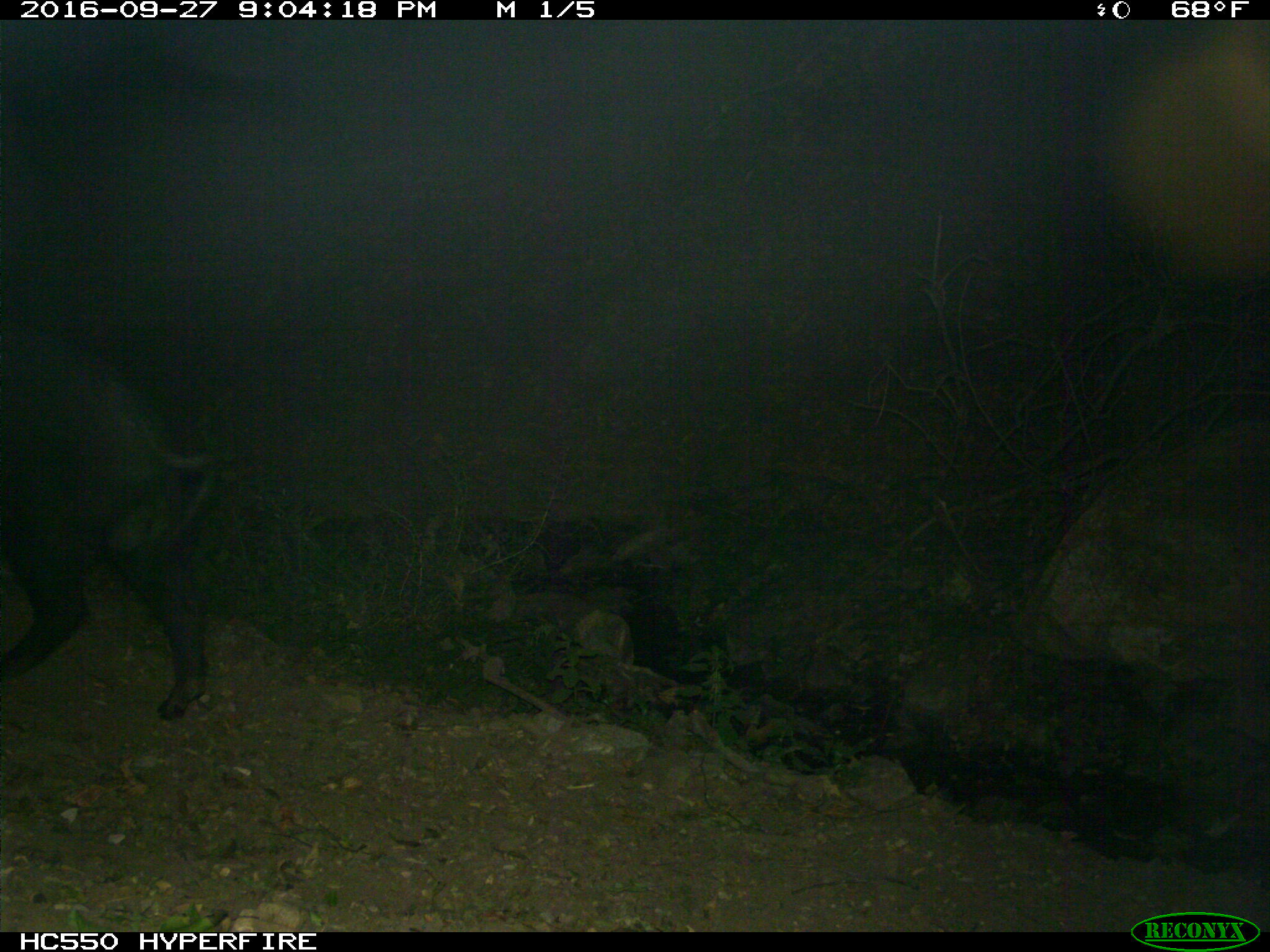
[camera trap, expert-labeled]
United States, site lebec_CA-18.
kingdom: Animalia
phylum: Chordata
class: Mammalia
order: Artiodactyla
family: Suidae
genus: Sus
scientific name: Sus scrofa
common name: wild boar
Sus scrofa (wild boar).